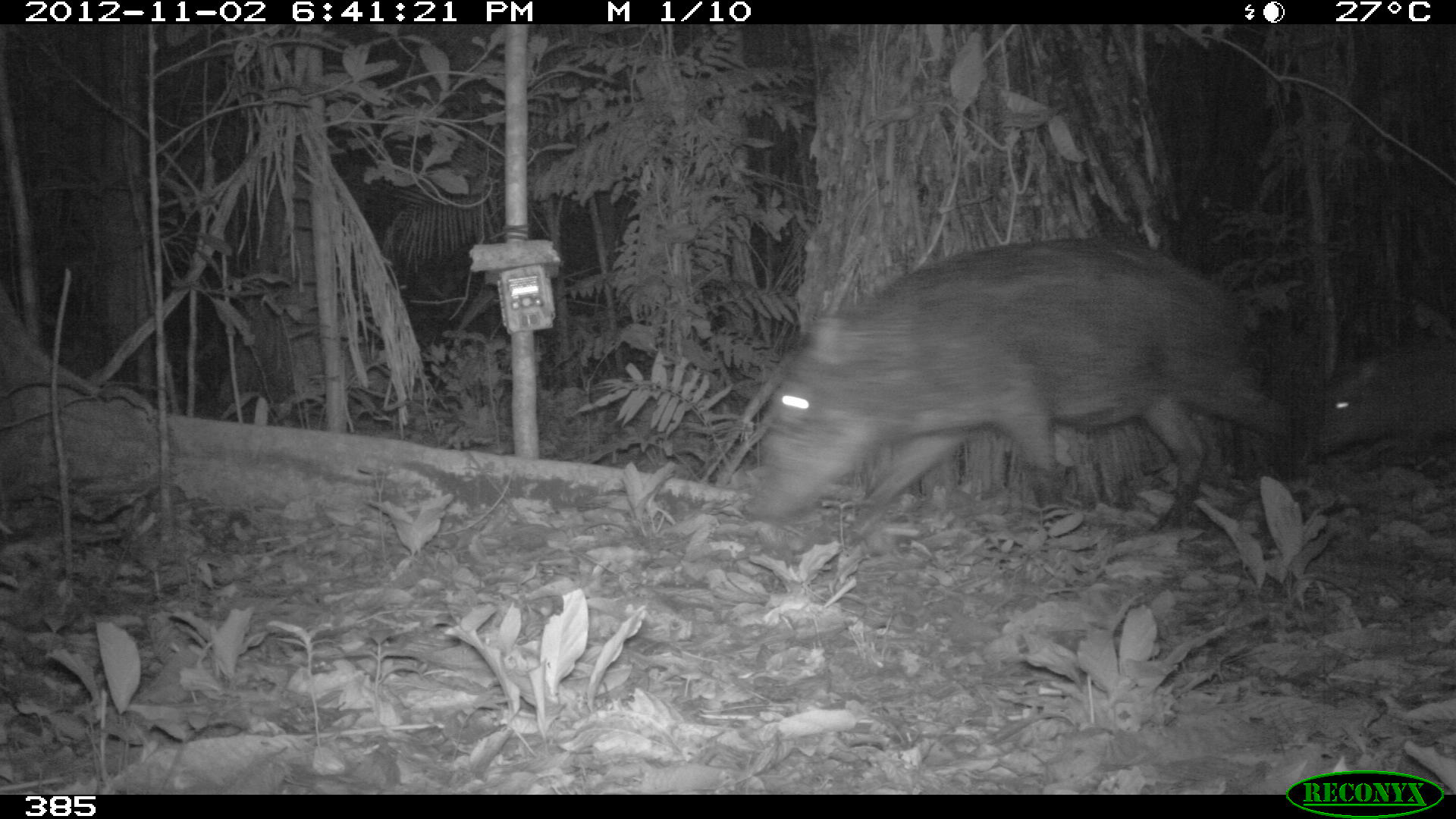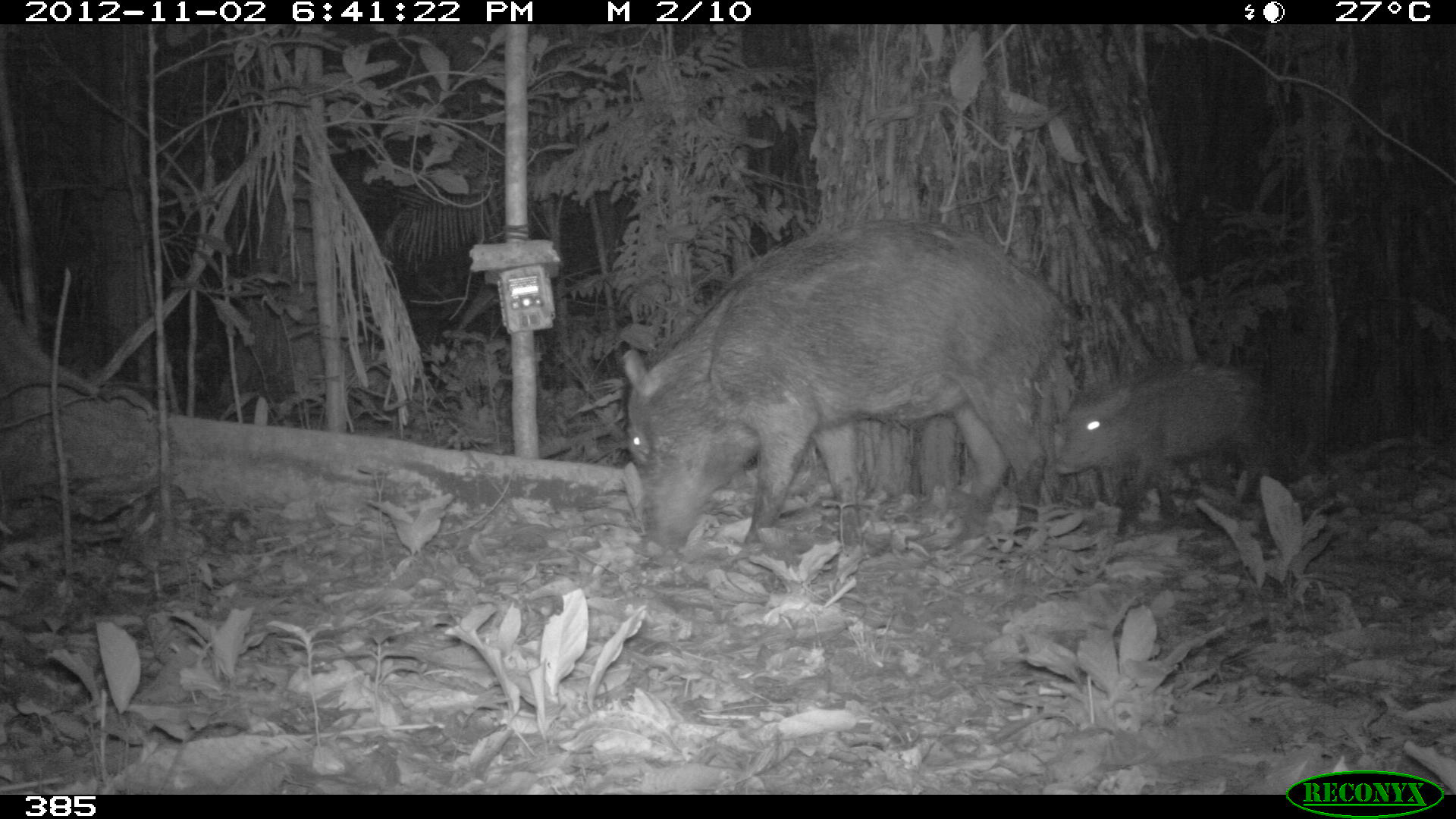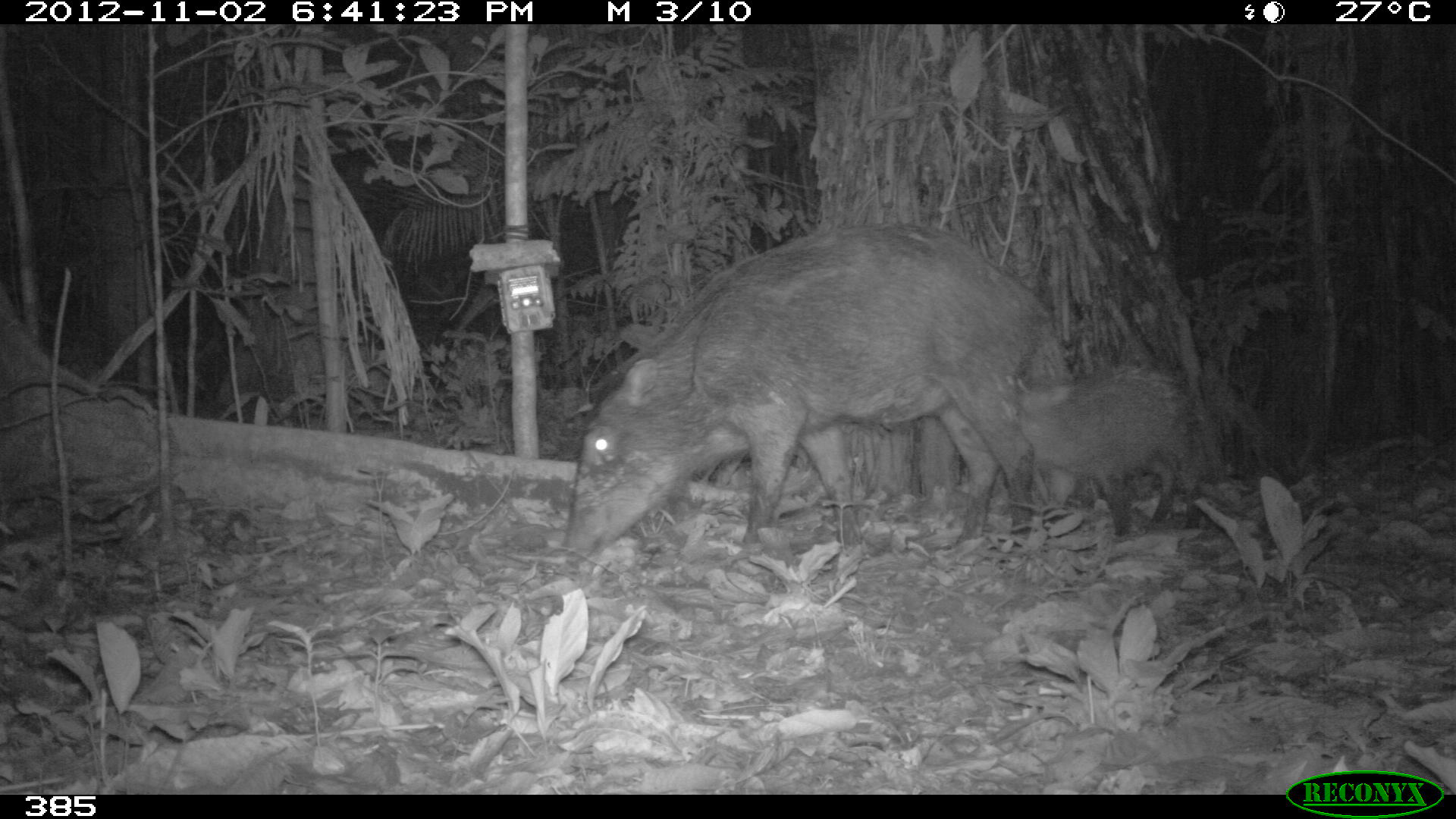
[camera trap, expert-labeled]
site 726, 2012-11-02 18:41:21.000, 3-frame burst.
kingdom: Animalia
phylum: Chordata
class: Mammalia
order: Artiodactyla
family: Tayassuidae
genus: Tayassu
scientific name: Tayassu pecari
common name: white-lipped peccary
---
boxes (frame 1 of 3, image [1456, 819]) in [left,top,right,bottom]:
tayassu pecari: [734,233,1299,551]; [1308,340,1447,466]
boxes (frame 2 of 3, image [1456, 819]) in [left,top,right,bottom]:
tayassu pecari: [616,212,1077,564]; [1050,353,1281,535]